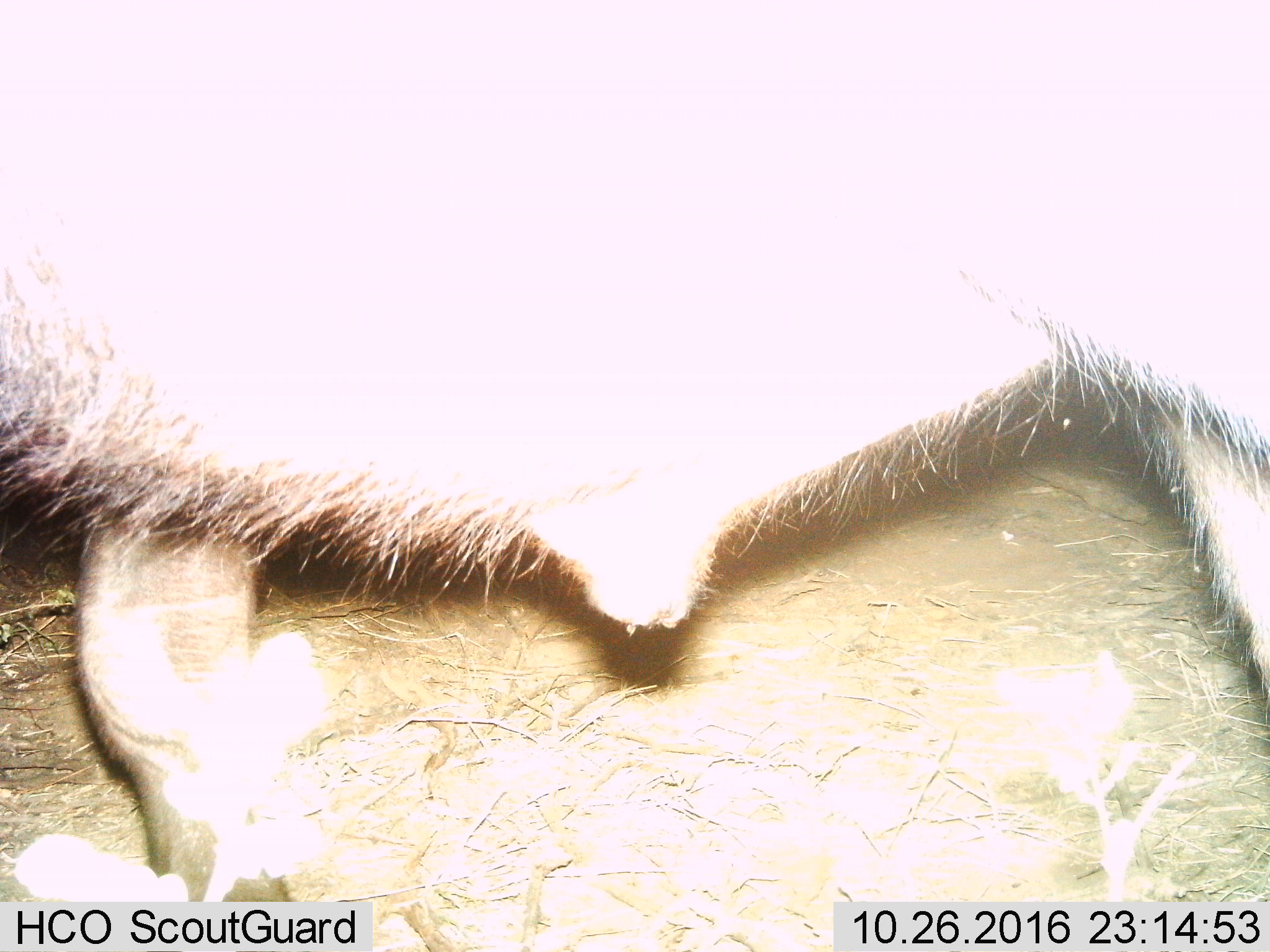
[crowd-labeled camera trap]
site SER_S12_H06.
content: unidentified animal